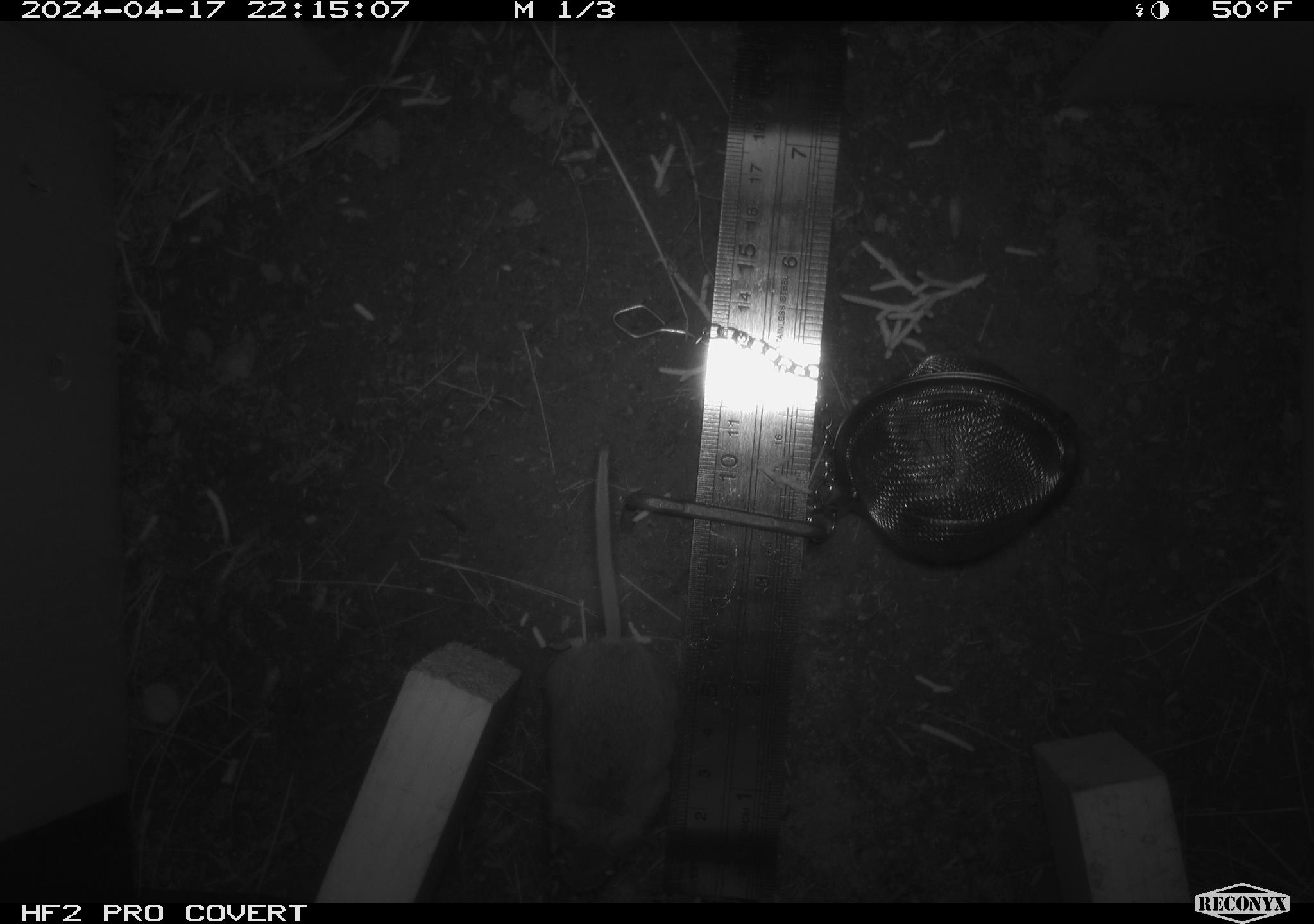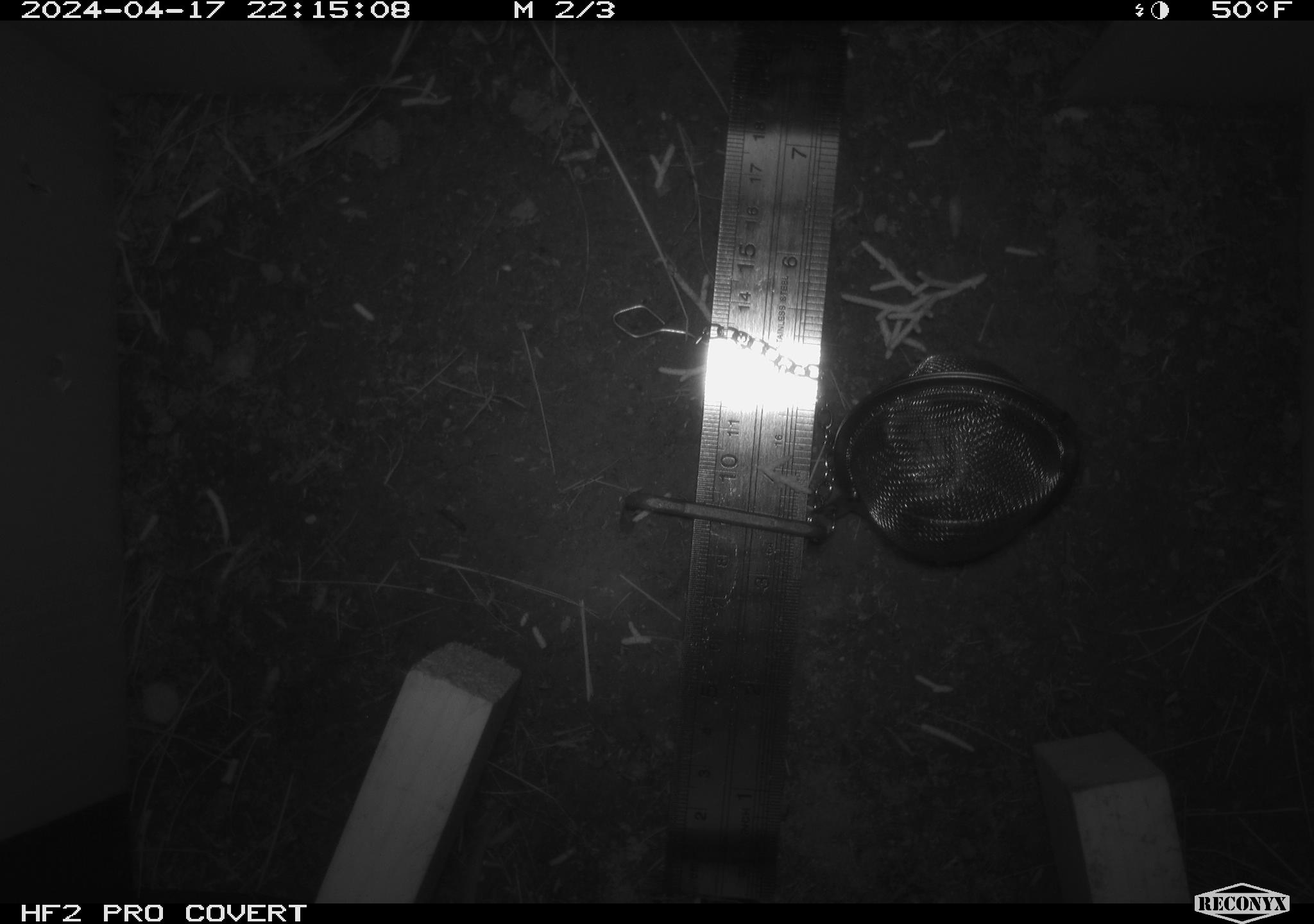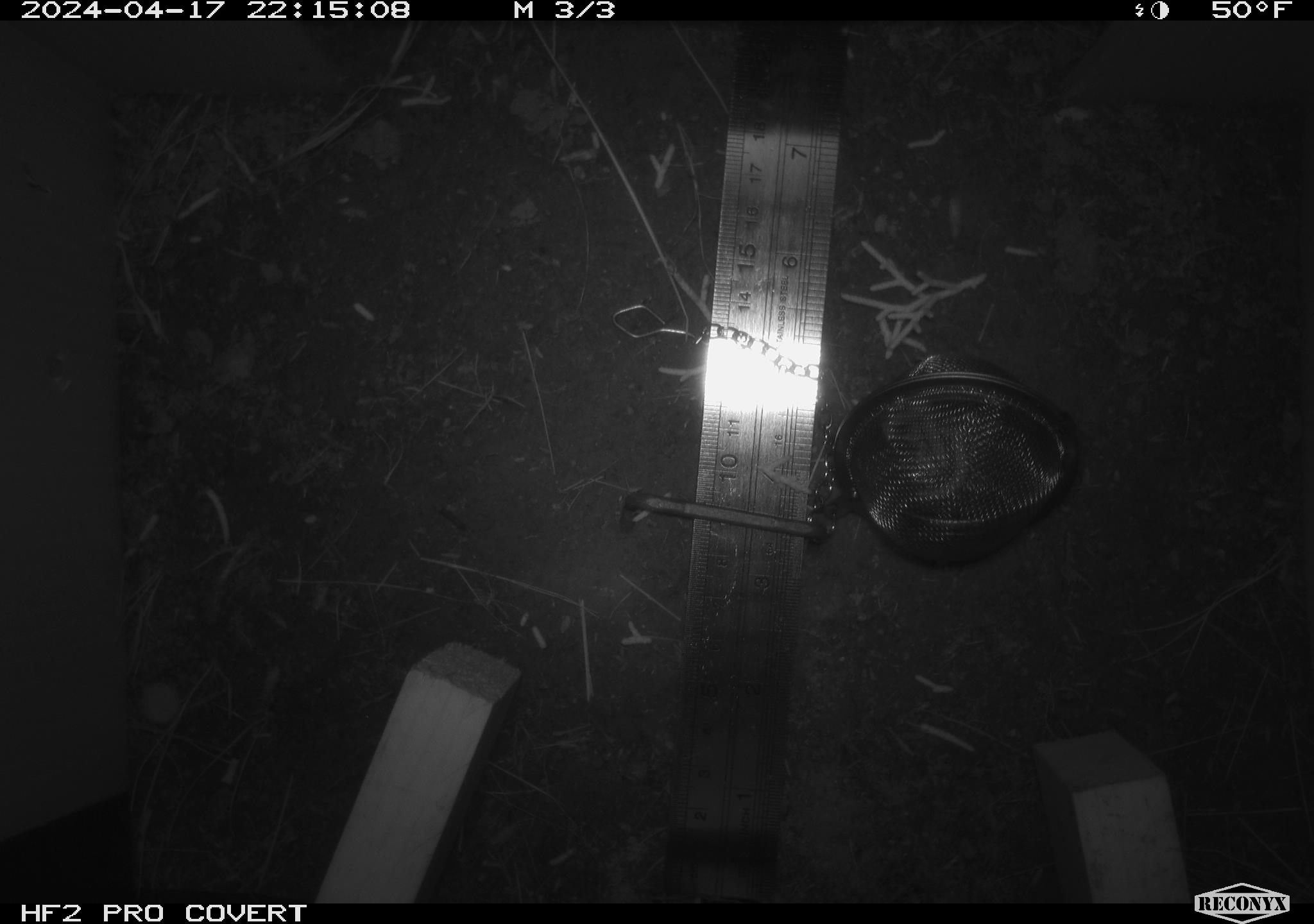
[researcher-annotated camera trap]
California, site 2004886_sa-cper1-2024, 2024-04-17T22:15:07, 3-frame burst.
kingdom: Animalia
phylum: Chordata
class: Mammalia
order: Rodentia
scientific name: Rodentia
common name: rodent